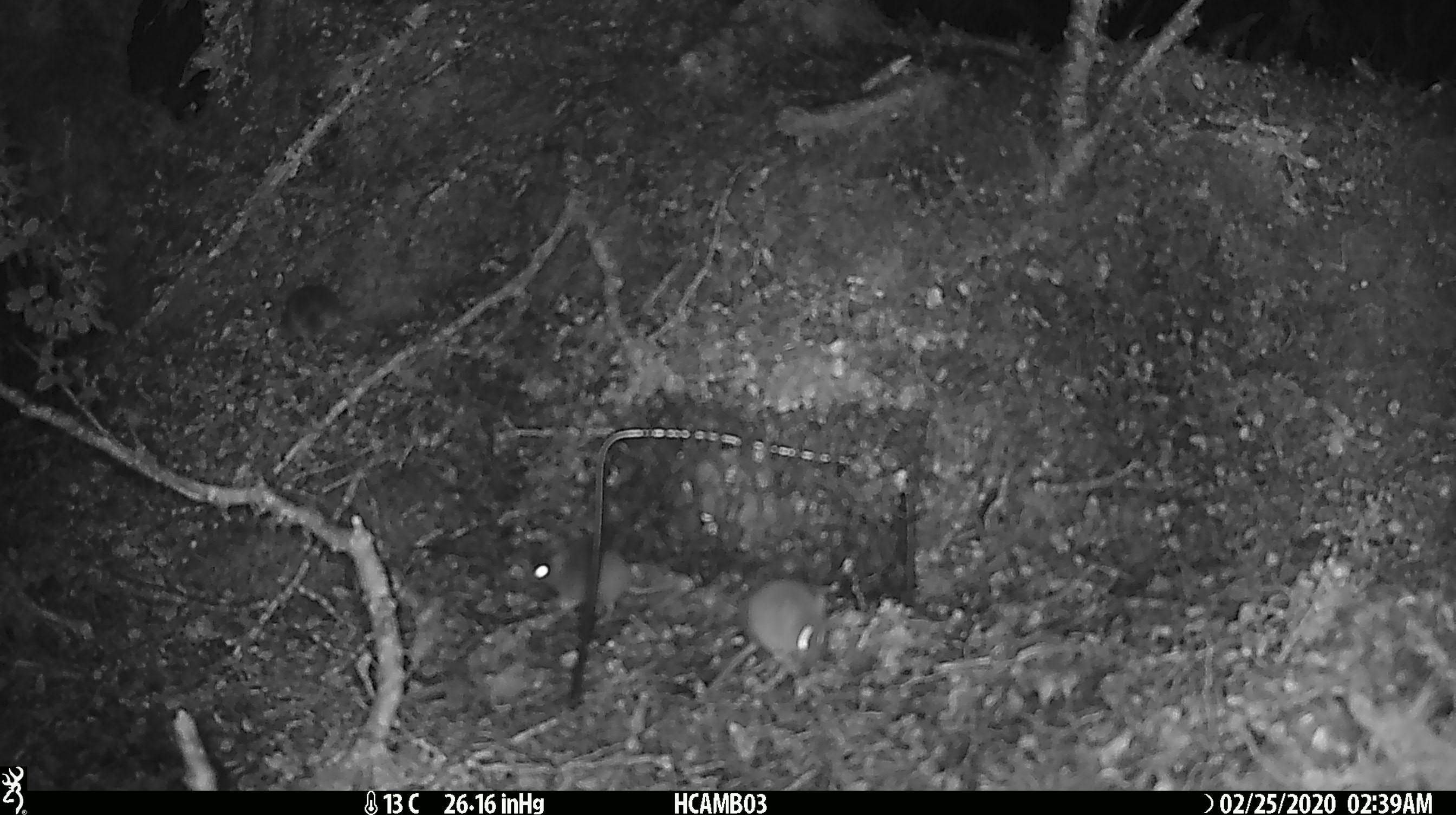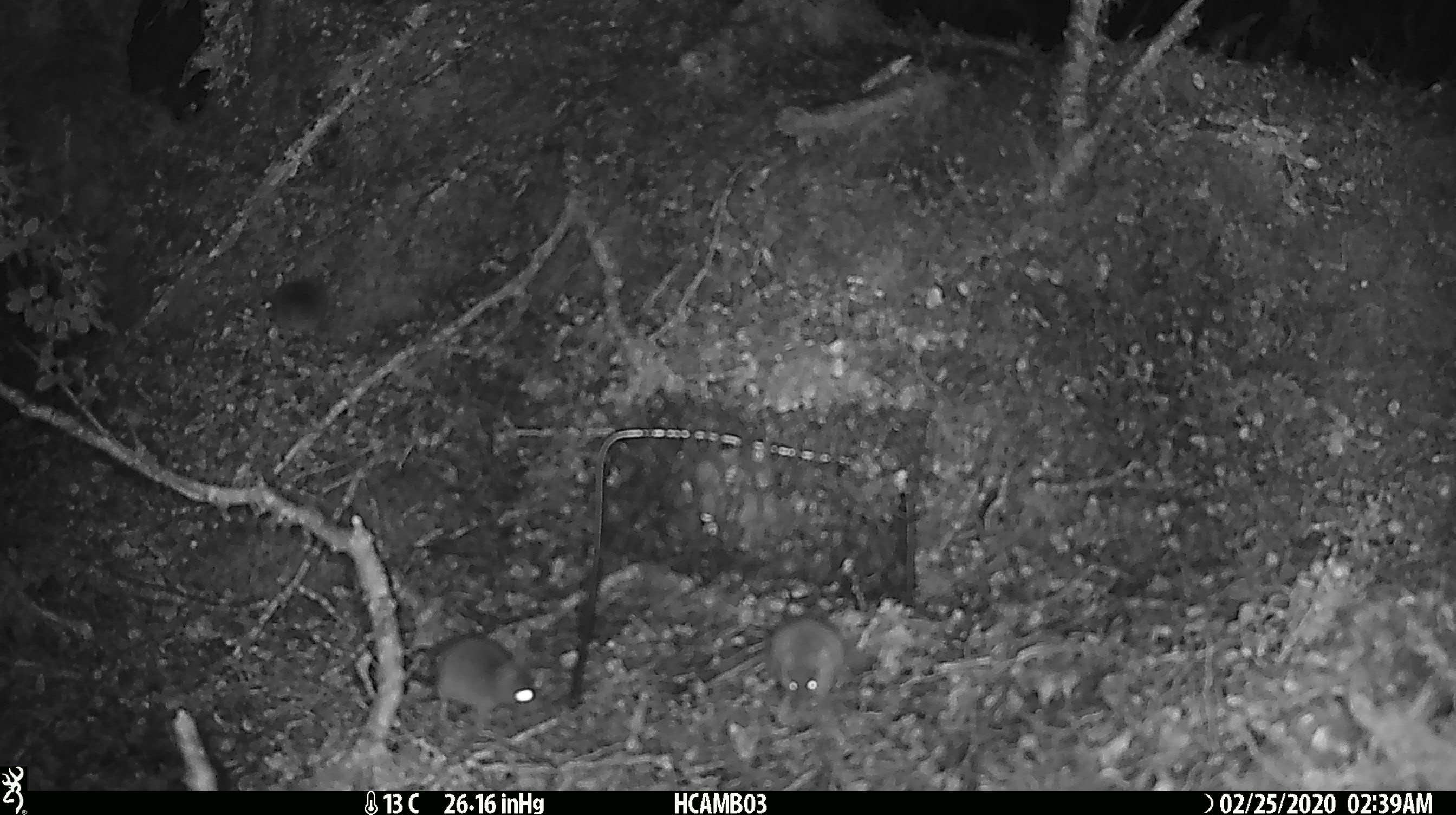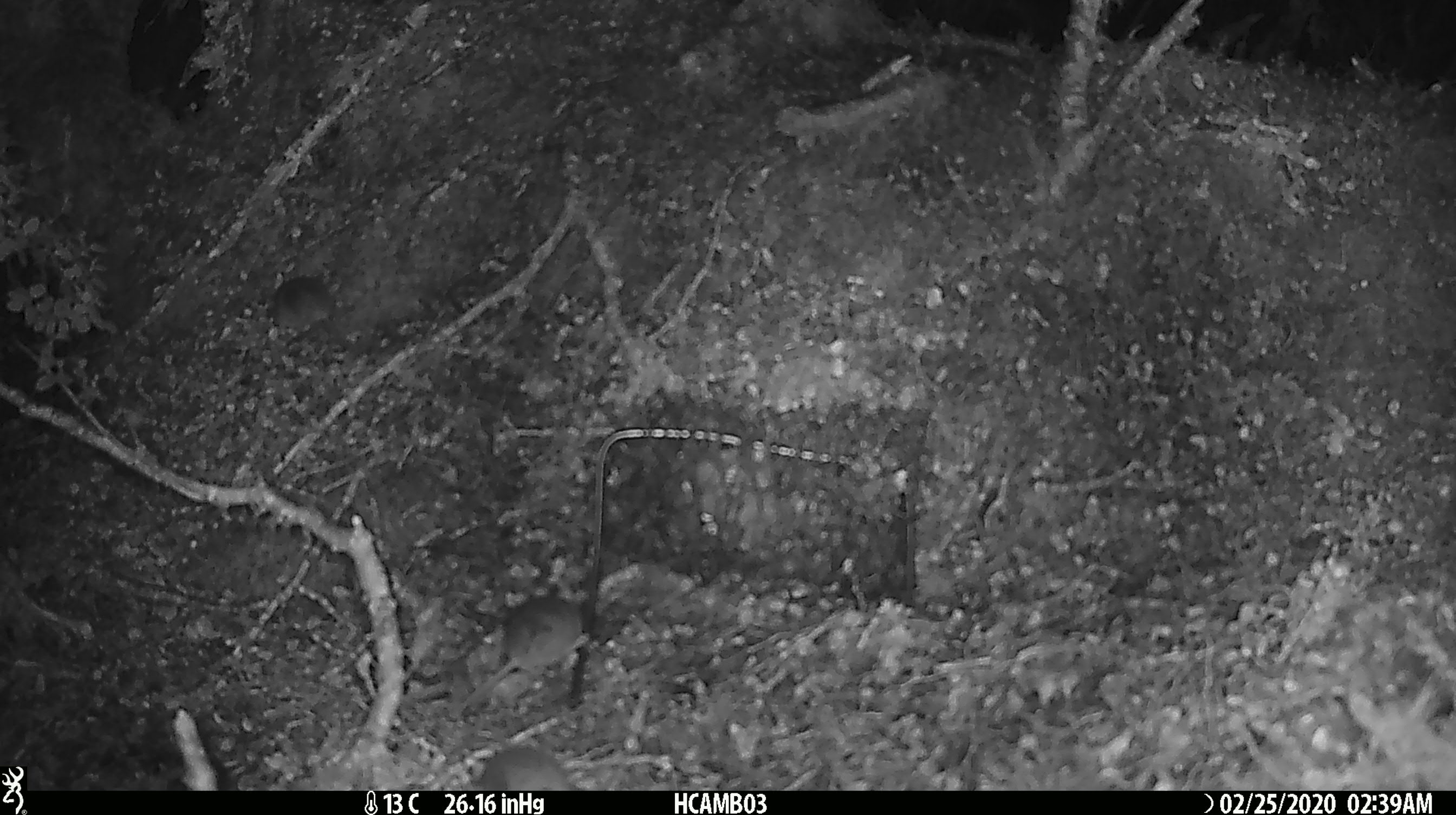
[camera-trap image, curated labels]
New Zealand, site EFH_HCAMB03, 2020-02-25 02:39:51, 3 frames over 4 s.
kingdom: Animalia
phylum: Chordata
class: Mammalia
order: Rodentia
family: Muridae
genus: Mus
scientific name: Mus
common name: mouse